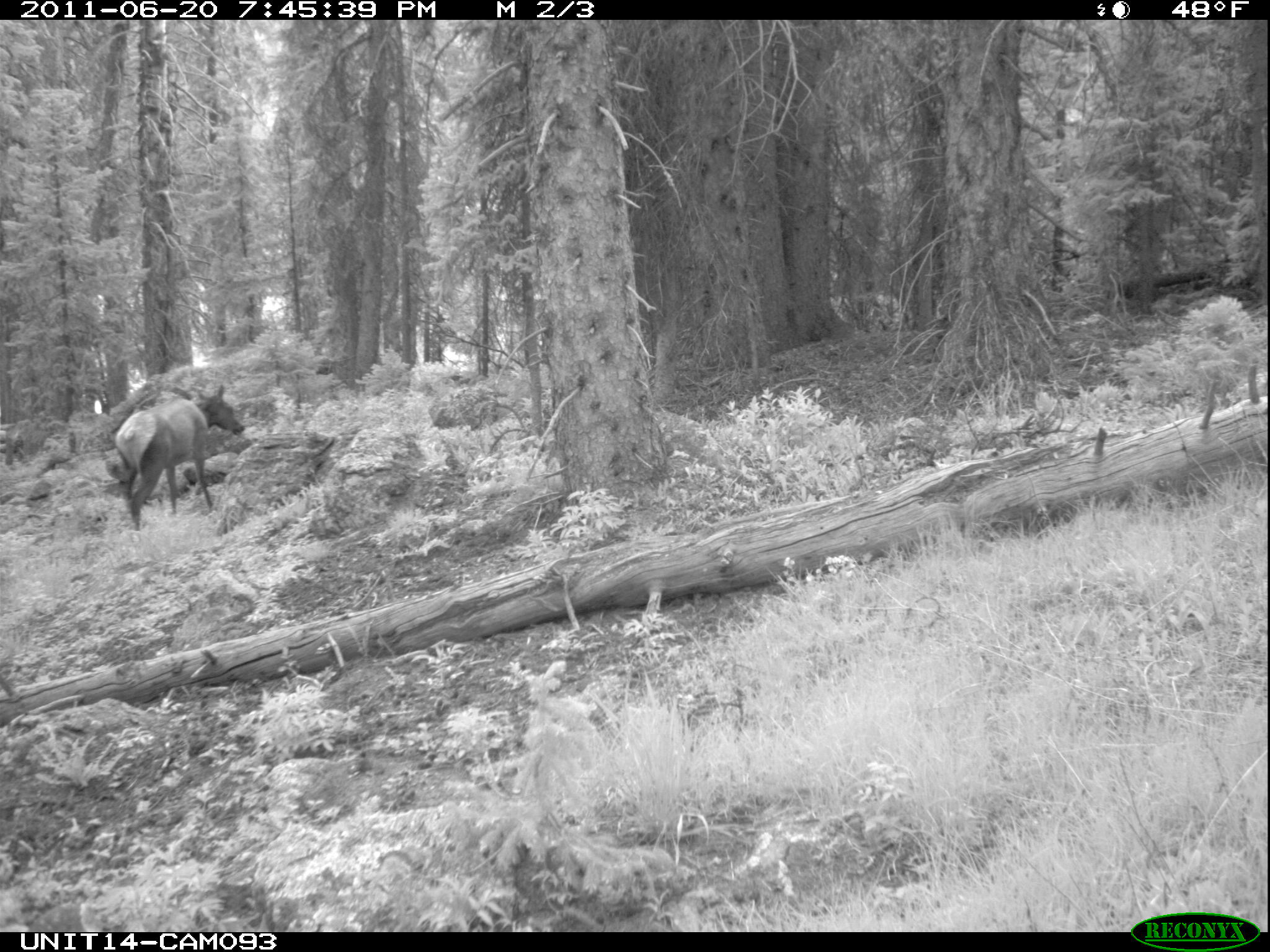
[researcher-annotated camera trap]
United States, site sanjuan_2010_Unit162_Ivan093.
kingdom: Animalia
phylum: Chordata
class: Mammalia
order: Artiodactyla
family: Cervidae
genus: Cervus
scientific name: Cervus elaphus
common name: red deer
Cervus elaphus (red deer).